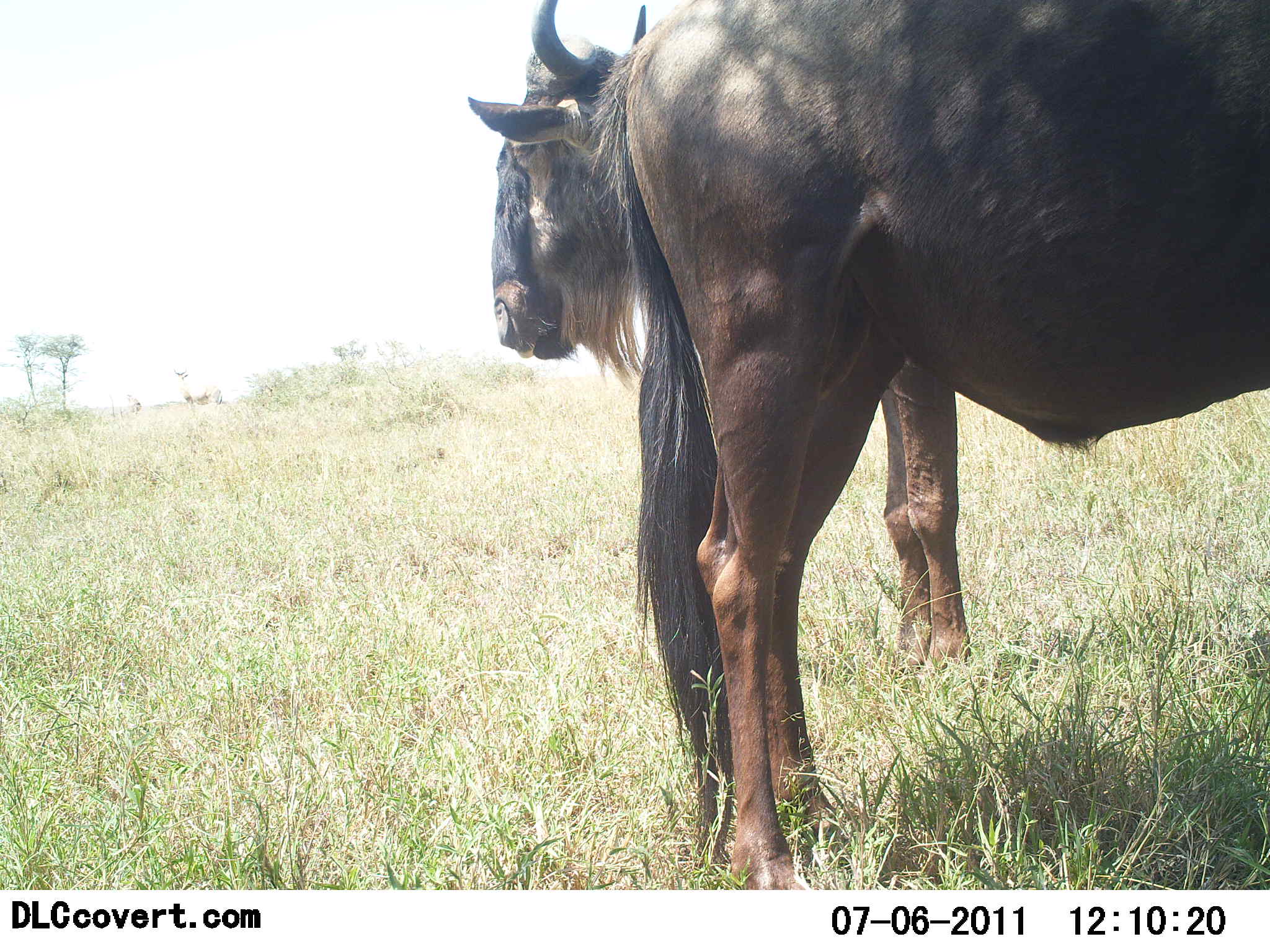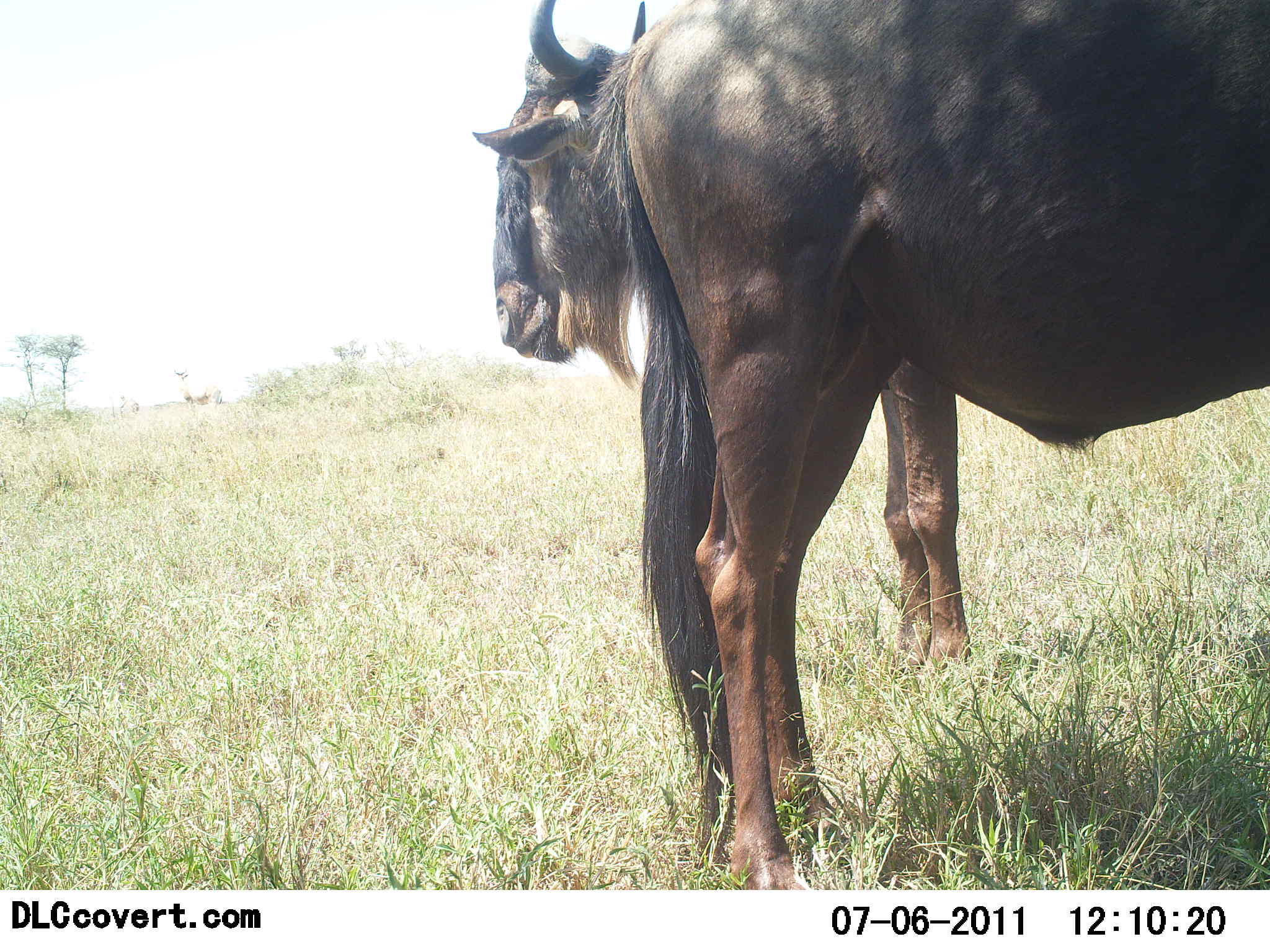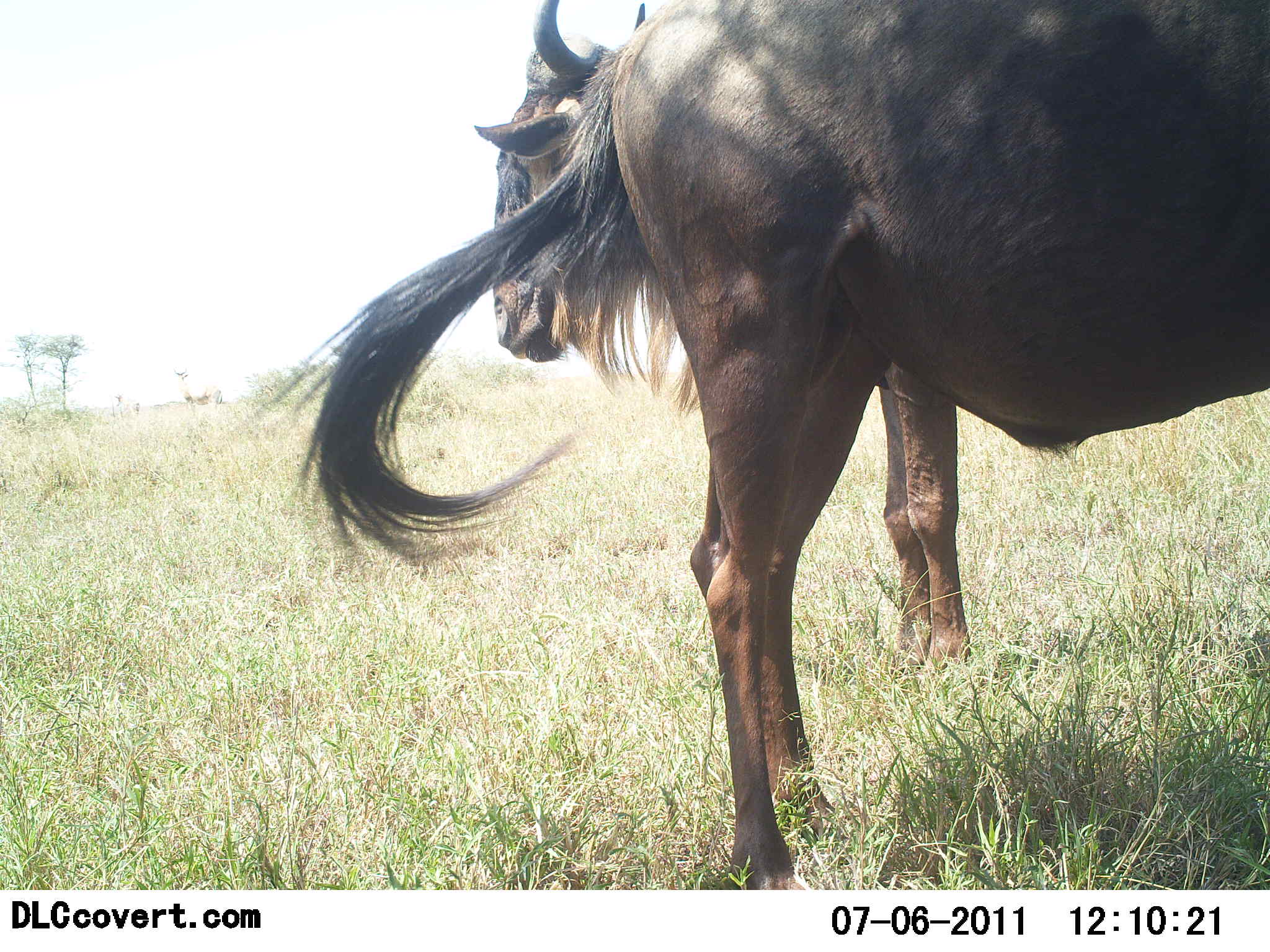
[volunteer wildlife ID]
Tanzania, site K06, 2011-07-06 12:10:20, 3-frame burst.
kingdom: Animalia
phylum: Chordata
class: Mammalia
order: Artiodactyla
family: Bovidae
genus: Connochaetes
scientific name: Connochaetes taurinus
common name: blue wildebeest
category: wildebeest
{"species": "wildebeest (blue wildebeest) (Connochaetes taurinus)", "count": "2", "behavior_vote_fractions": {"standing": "100%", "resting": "8%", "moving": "0%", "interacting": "0%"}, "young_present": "0%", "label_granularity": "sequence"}